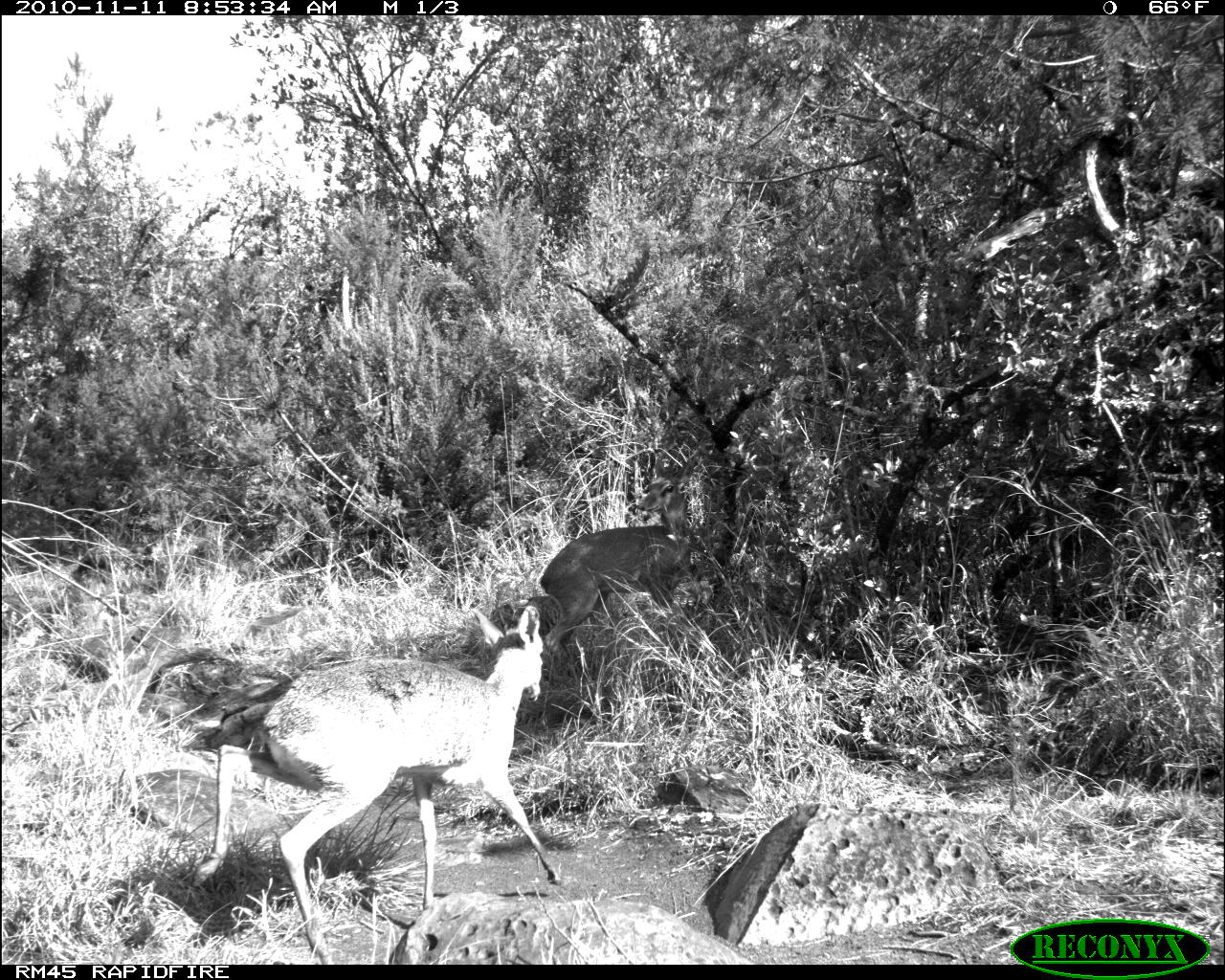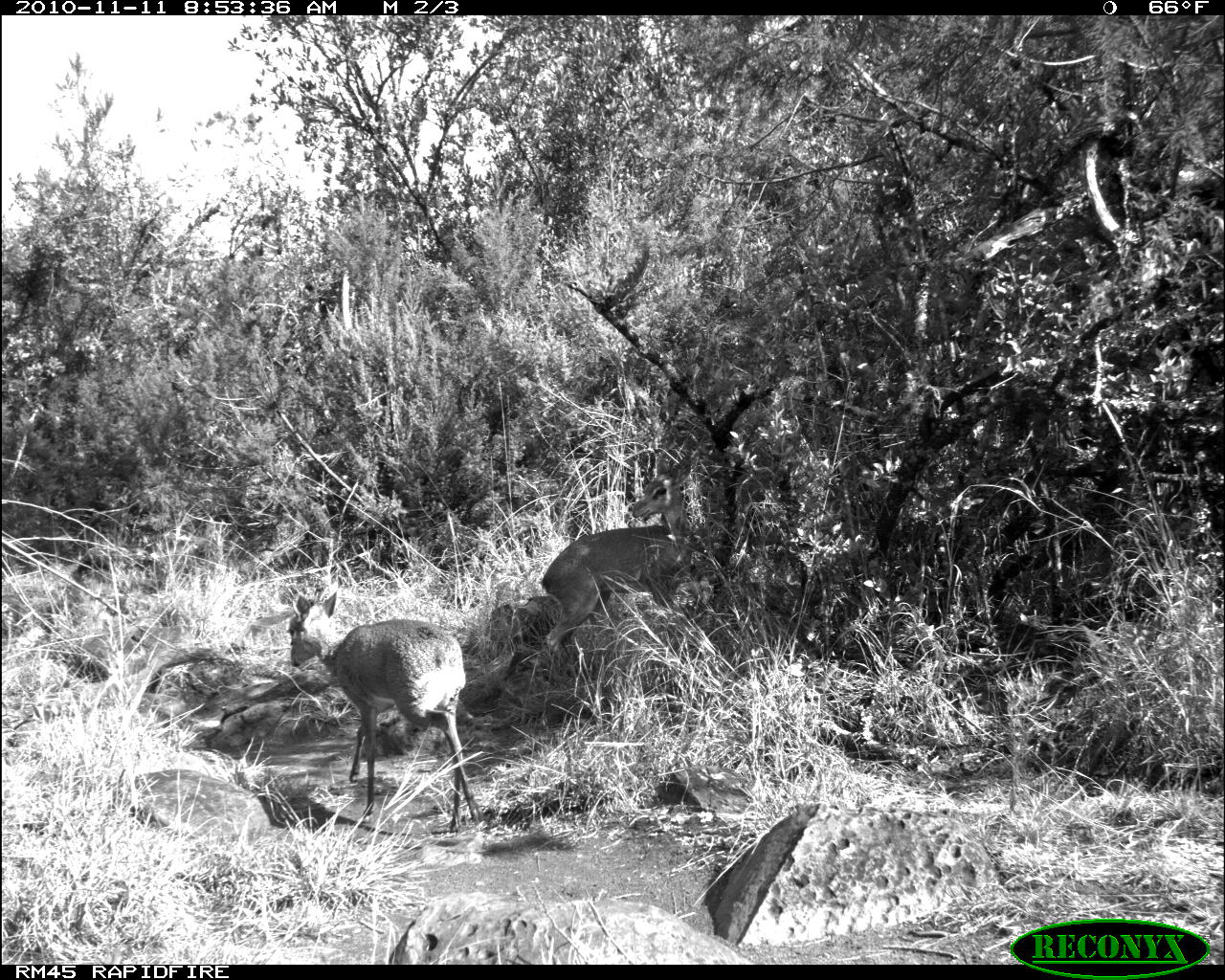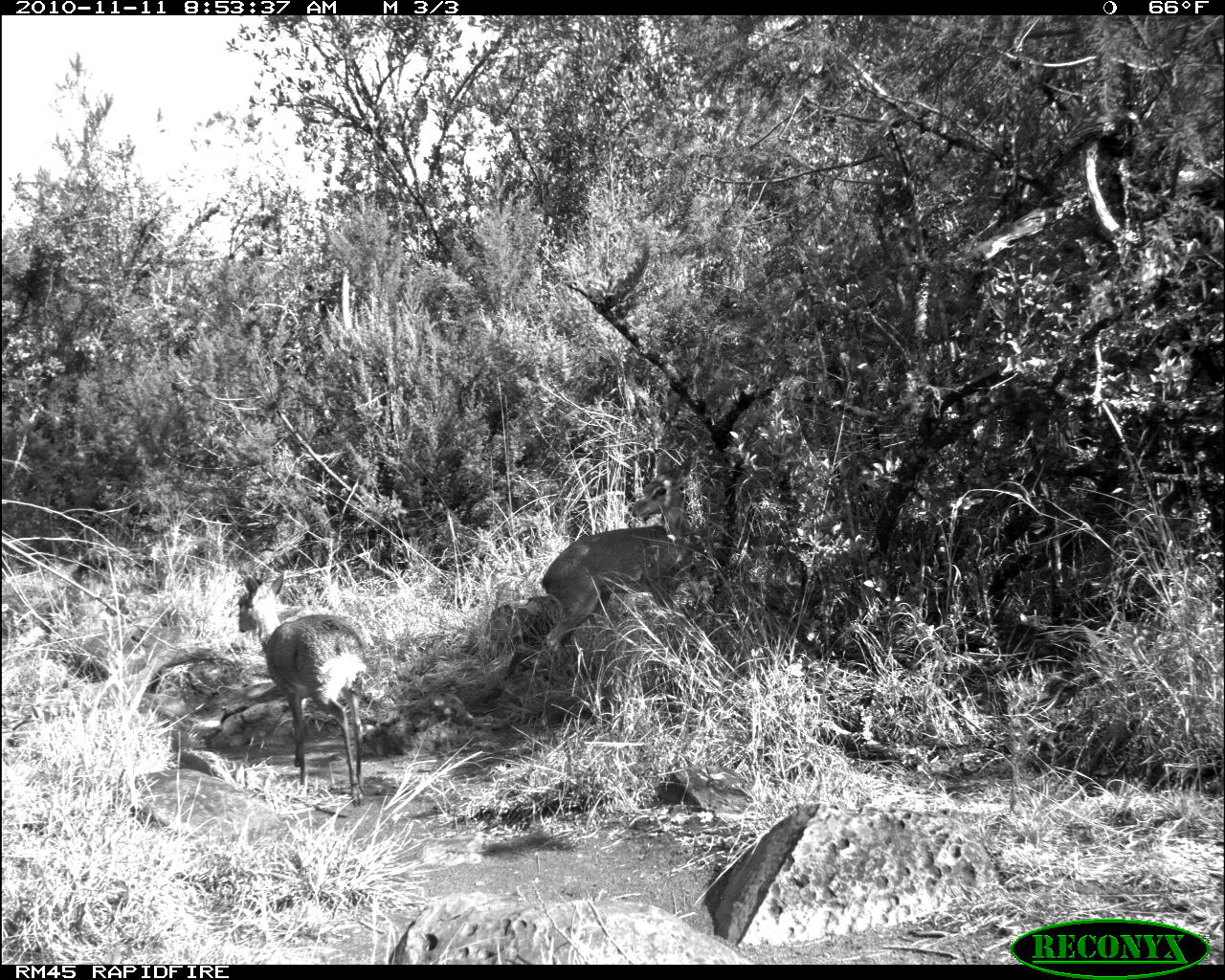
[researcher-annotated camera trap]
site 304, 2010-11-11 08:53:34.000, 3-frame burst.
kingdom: Animalia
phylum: Chordata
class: Mammalia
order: Artiodactyla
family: Bovidae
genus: Madoqua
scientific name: Madoqua guentheri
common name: günther's dik-dik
Madoqua guentheri (günther's dik-dik), count 2.